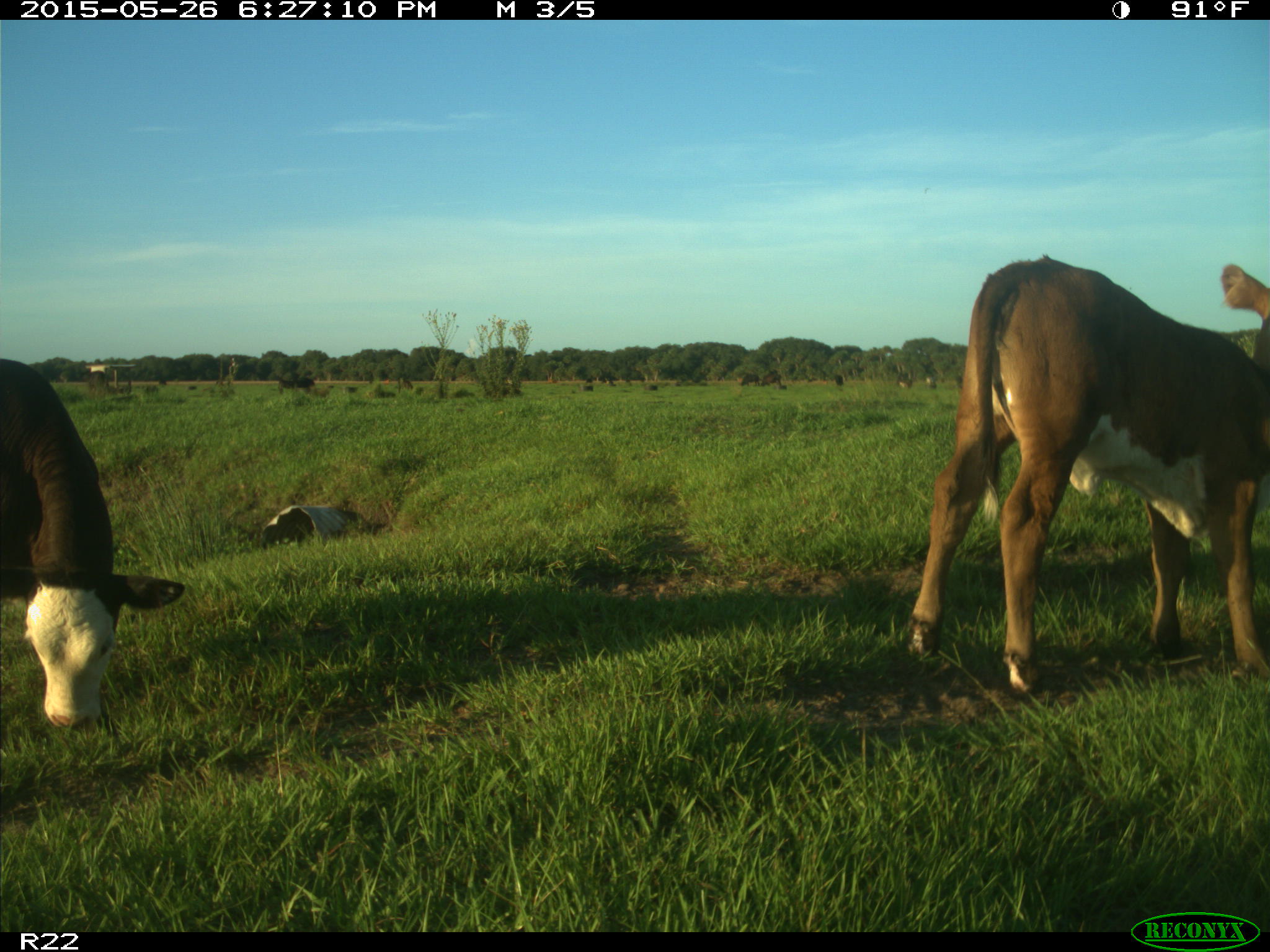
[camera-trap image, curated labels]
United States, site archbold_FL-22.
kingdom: Animalia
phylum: Chordata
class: Mammalia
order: Artiodactyla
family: Bovidae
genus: Bos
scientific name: Bos taurus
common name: domestic cow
Bos taurus (domestic cow).